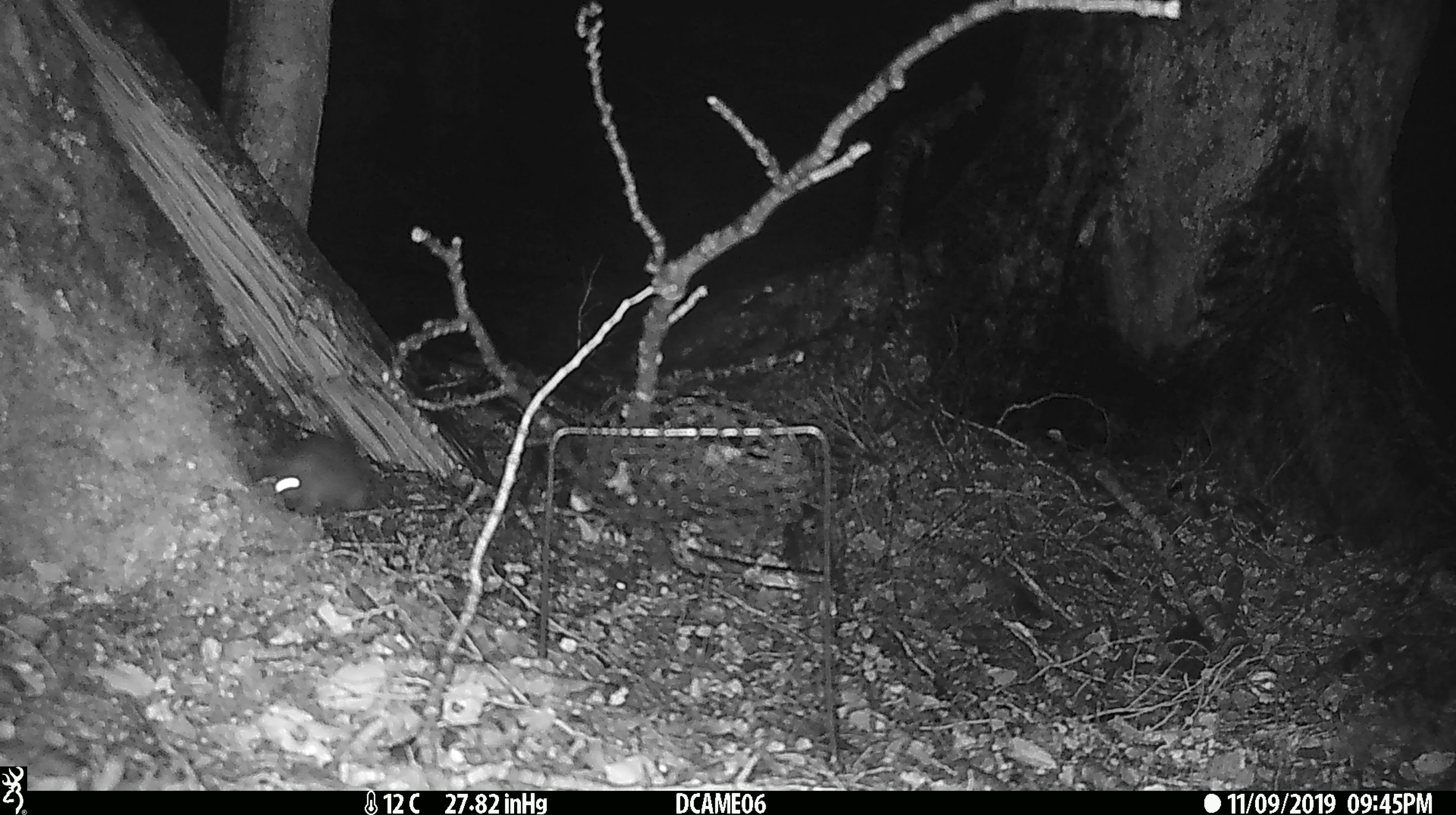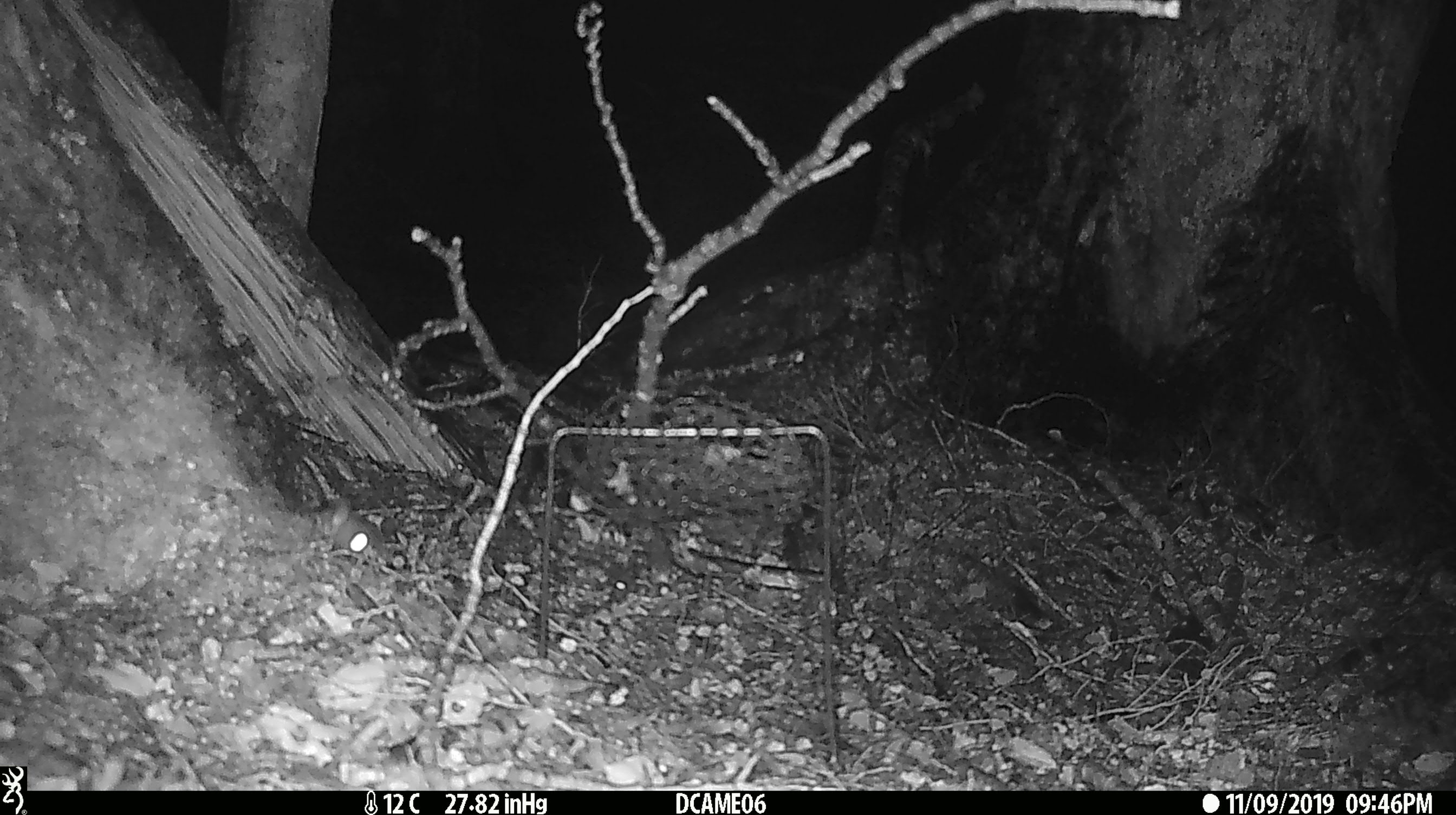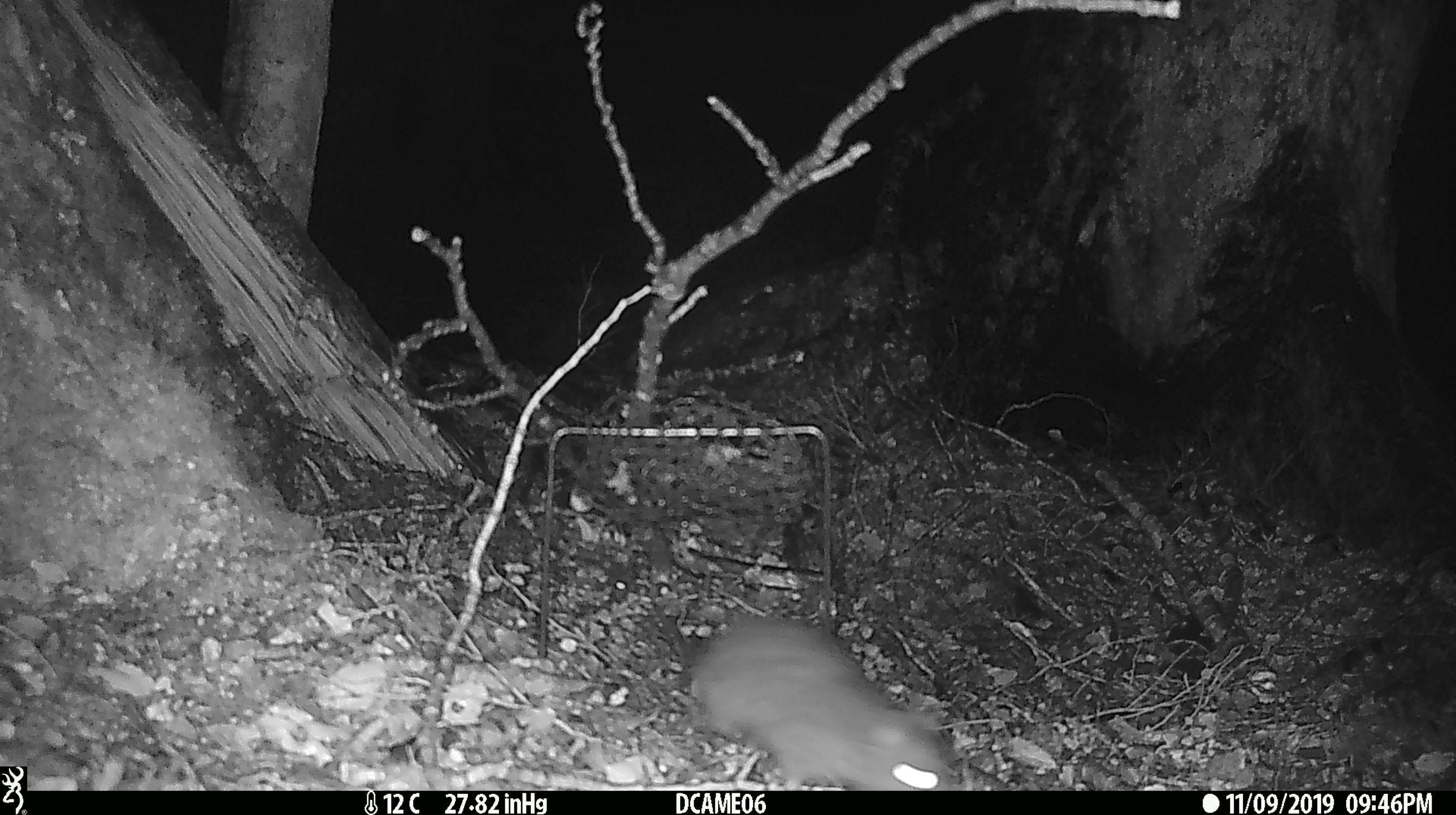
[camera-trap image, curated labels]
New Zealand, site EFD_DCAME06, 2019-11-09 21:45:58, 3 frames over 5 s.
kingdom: Animalia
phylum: Chordata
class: Mammalia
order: Rodentia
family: Muridae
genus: Rattus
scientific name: Rattus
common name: rat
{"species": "rat (Rattus)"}